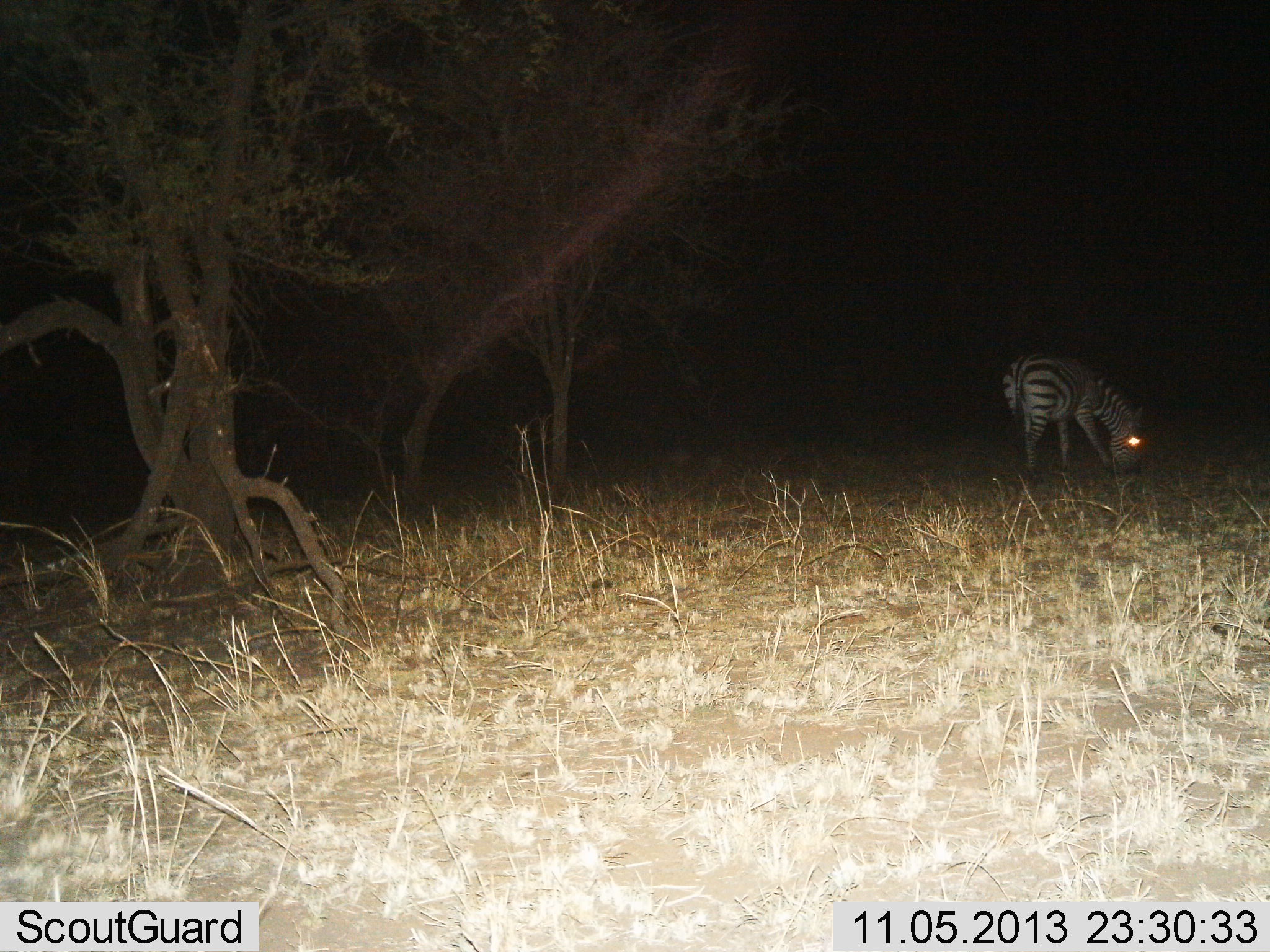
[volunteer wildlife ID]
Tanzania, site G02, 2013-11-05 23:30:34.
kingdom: Animalia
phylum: Chordata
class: Mammalia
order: Perissodactyla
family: Equidae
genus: Equus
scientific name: Equus quagga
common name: plains zebra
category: zebra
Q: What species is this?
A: Zebra (plains zebra) (Equus quagga).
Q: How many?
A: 1.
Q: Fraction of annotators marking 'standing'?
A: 40%.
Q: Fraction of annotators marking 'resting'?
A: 0%.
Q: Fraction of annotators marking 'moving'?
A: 0%.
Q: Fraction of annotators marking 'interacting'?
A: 0%.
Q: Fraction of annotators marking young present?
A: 0%.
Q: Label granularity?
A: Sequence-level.